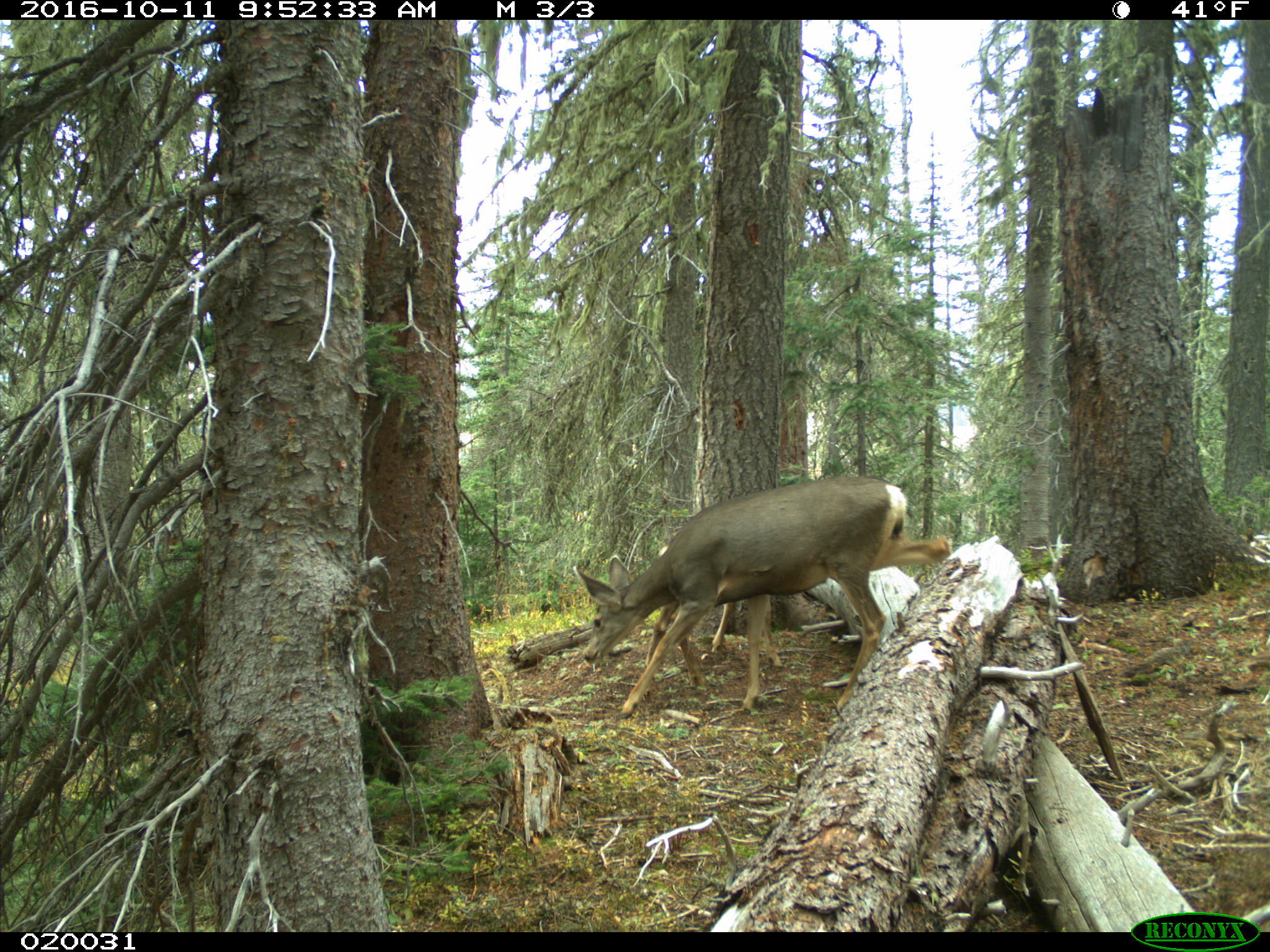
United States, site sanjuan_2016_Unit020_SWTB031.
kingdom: Animalia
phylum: Chordata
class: Mammalia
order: Artiodactyla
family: Cervidae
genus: Odocoileus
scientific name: Odocoileus hemionus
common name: mule deer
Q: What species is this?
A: Odocoileus hemionus (mule deer).